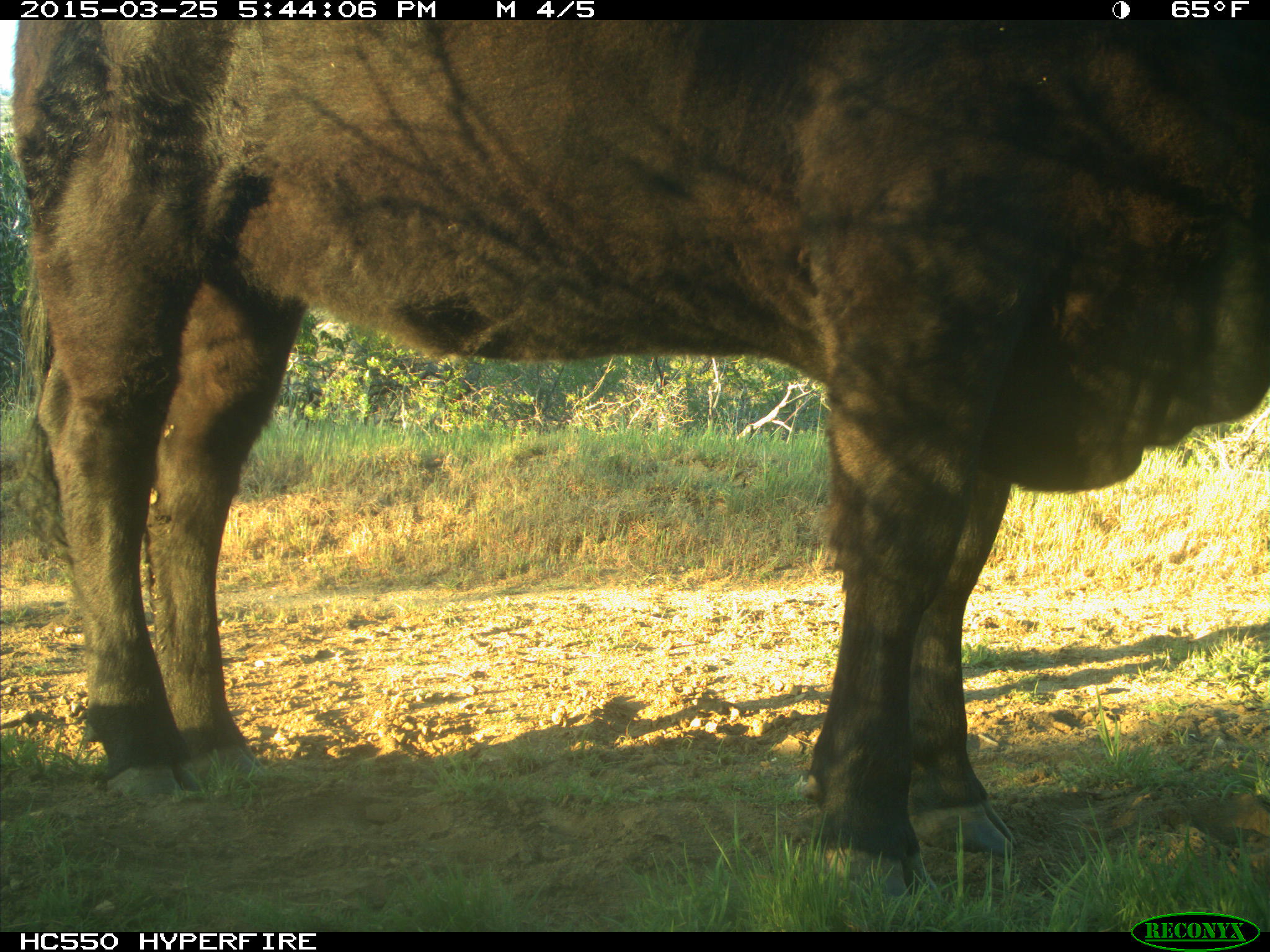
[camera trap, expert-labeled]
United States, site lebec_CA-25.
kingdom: Animalia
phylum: Chordata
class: Mammalia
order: Artiodactyla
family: Bovidae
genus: Bos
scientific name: Bos taurus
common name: domestic cow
Bos taurus (domestic cow).